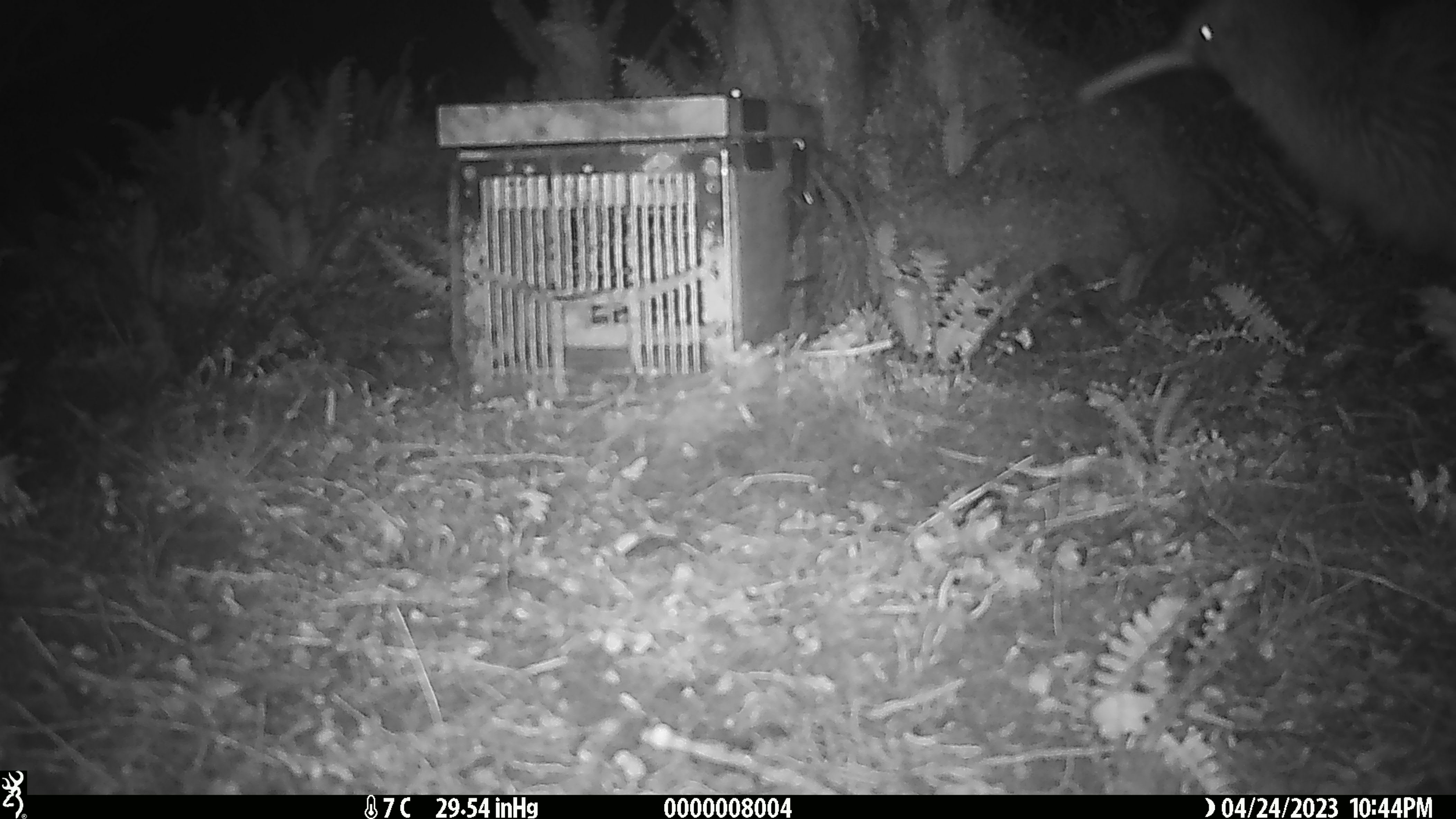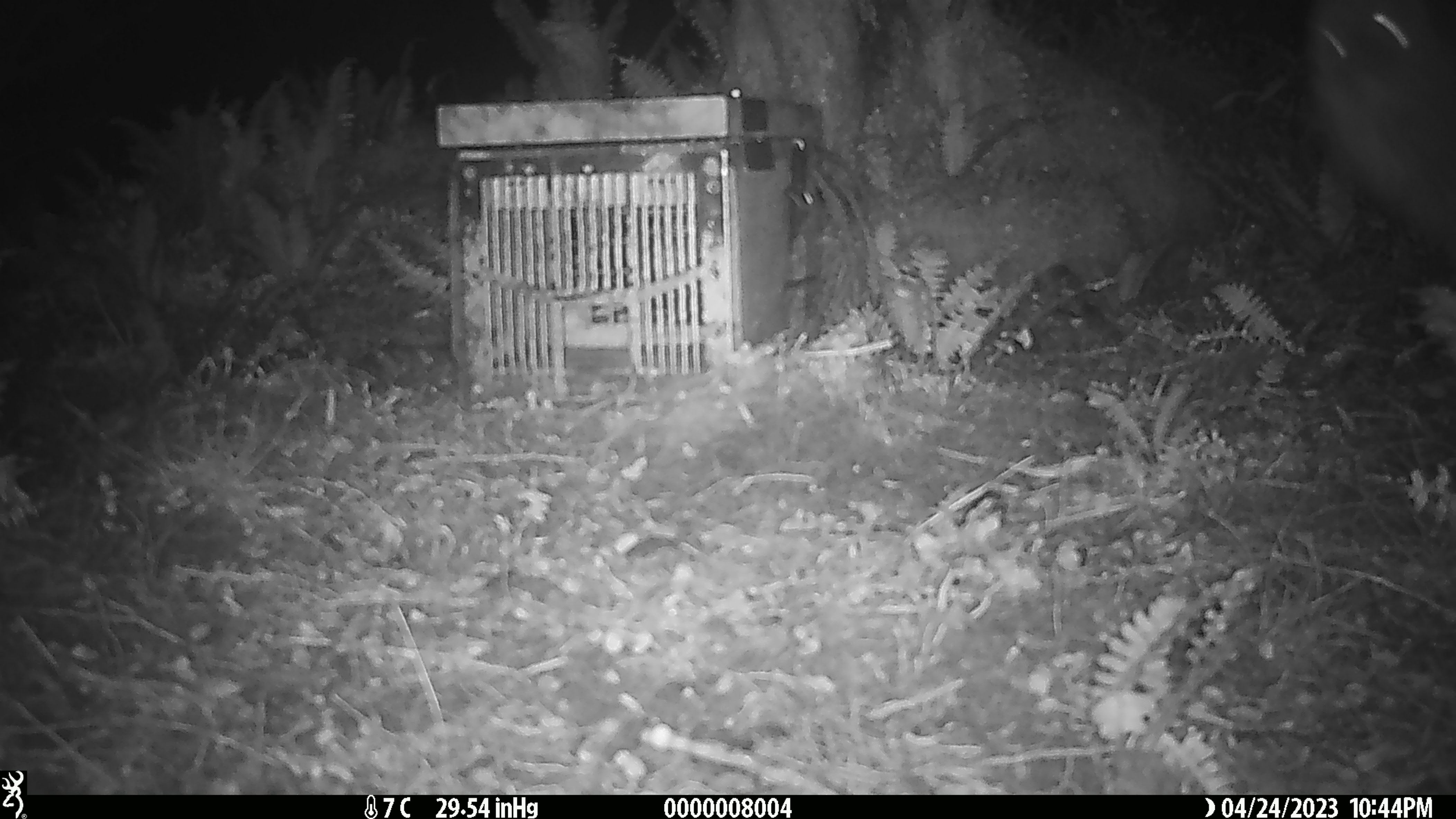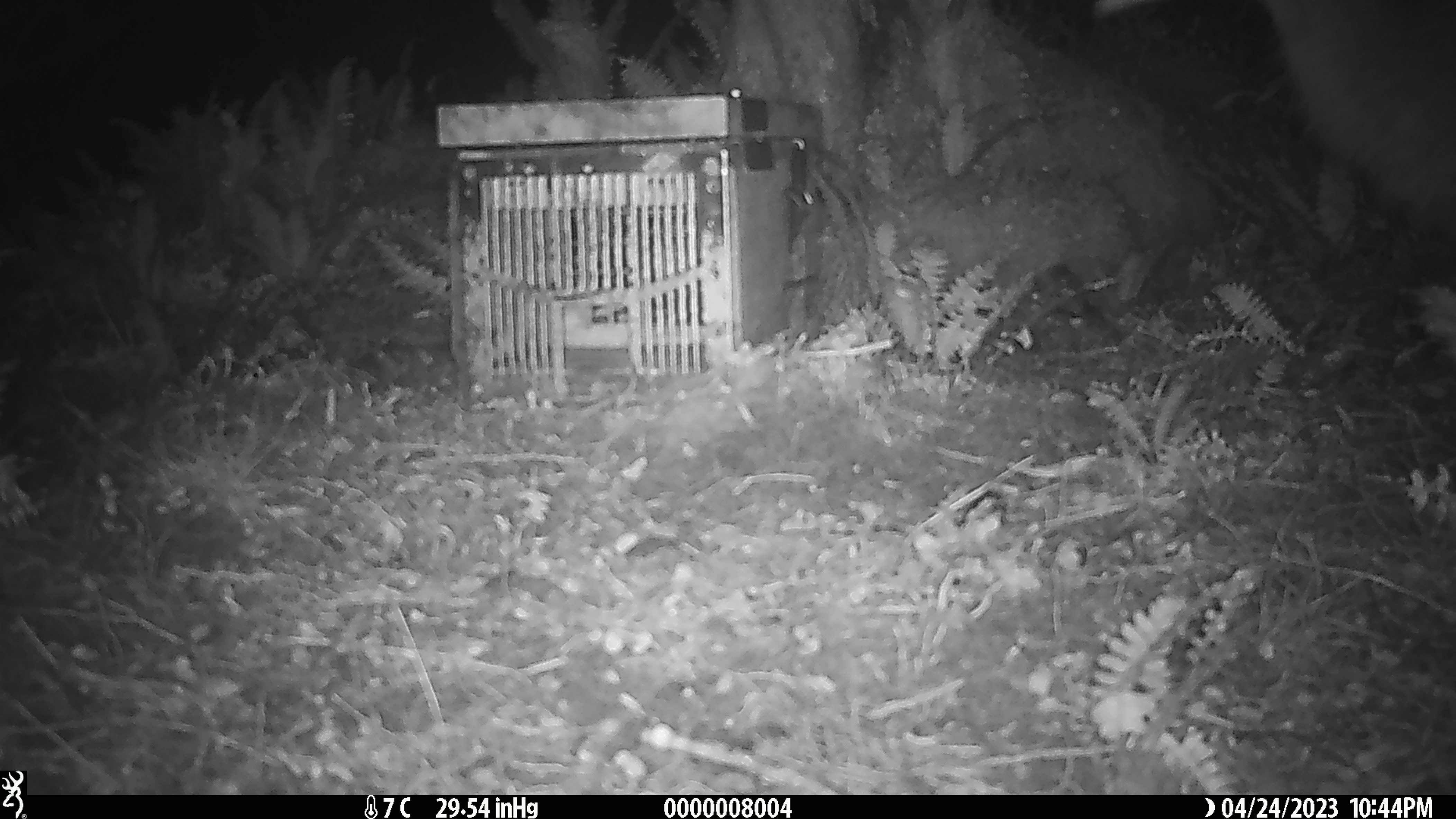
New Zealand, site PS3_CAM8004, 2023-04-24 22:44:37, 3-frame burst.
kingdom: Animalia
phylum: Chordata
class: Aves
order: Apterygiformes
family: Apterygidae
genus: Apteryx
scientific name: Apteryx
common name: kiwi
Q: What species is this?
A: Kiwi (Apteryx).